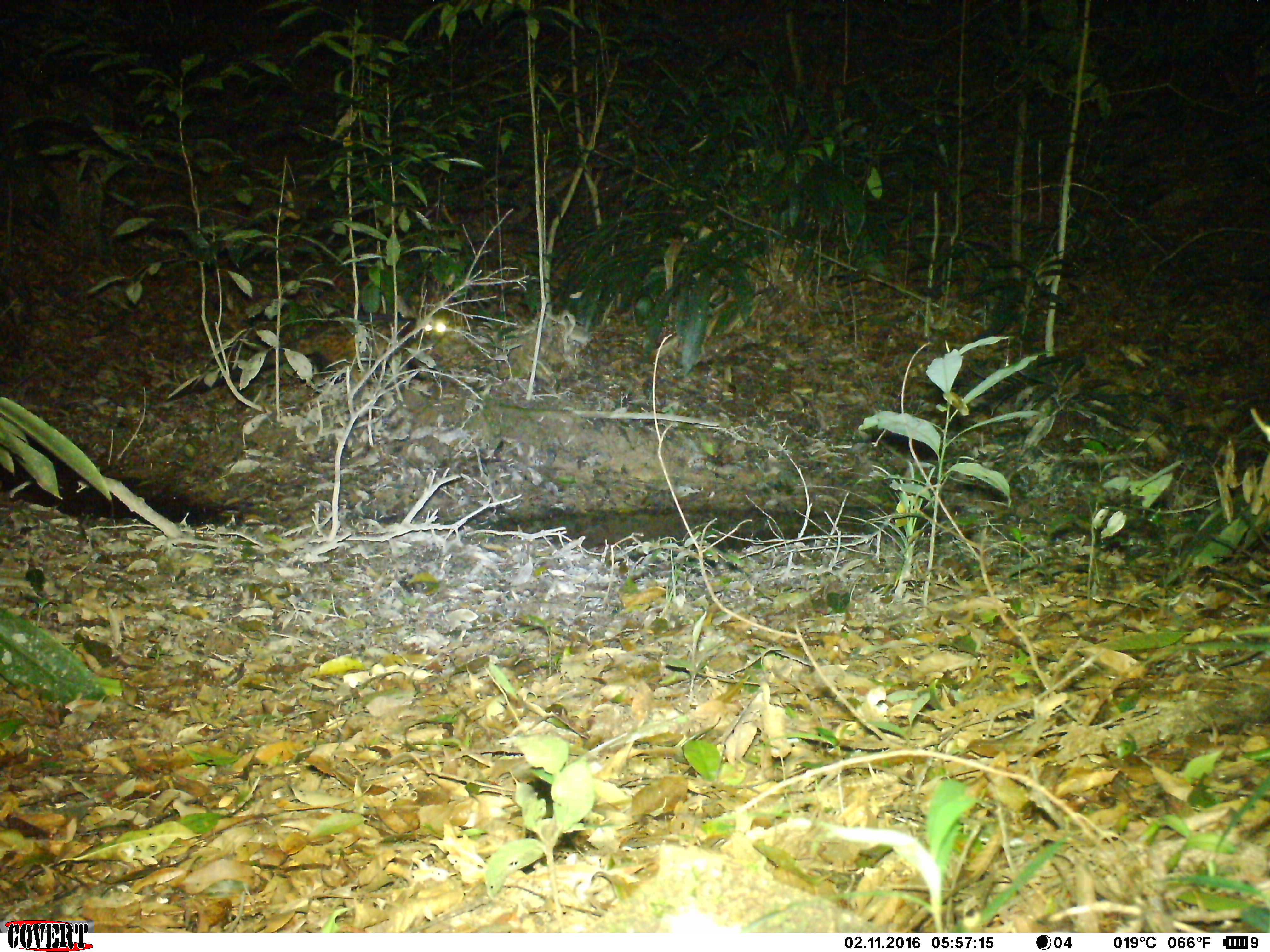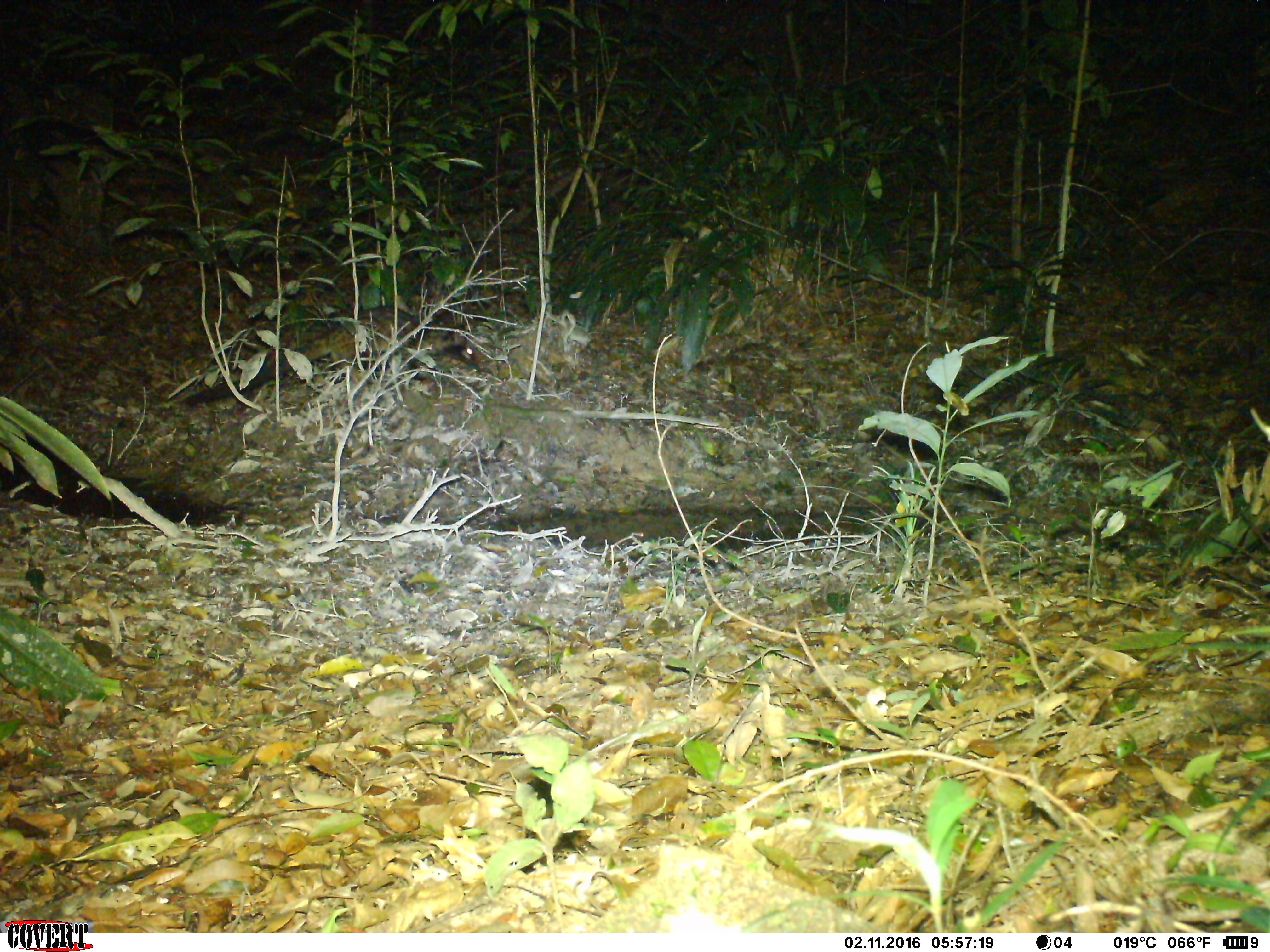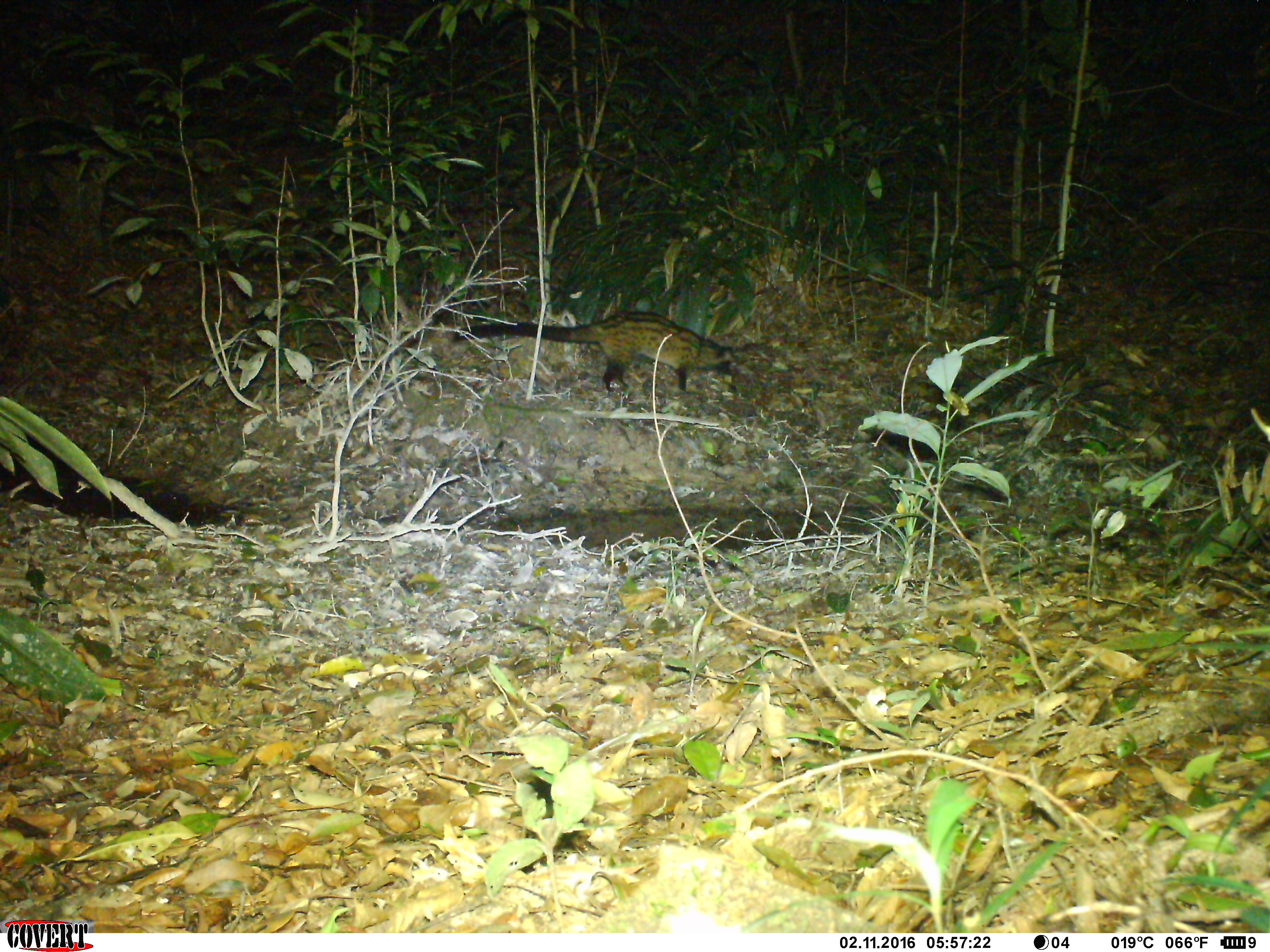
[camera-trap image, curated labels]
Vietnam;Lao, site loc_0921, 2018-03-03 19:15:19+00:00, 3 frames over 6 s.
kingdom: Animalia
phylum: Chordata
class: Mammalia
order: Carnivora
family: Viverridae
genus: Paradoxurus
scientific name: Paradoxurus hermaphroditus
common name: common palm civet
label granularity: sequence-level